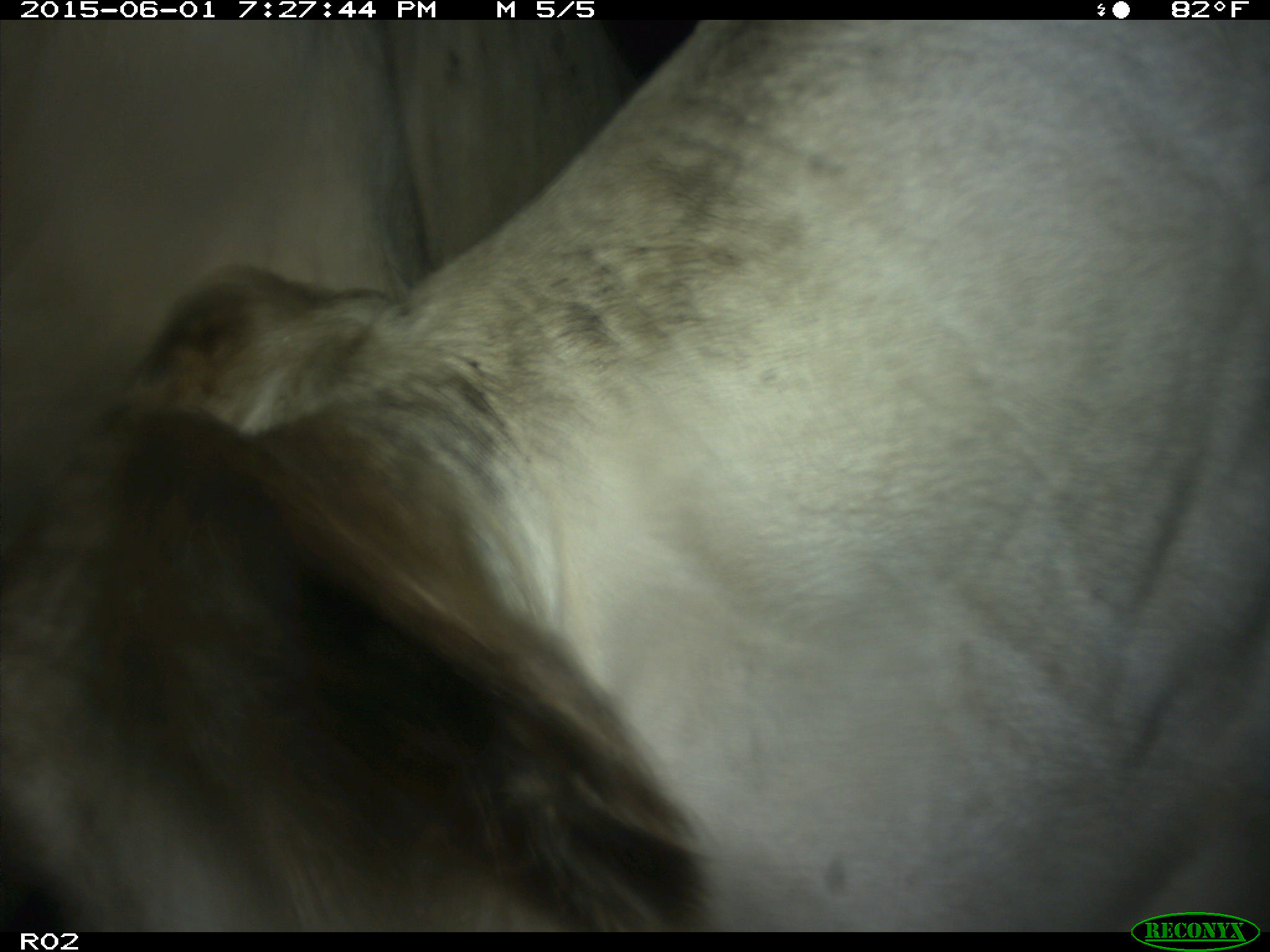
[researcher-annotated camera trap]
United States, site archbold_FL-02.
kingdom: Animalia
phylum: Chordata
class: Mammalia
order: Artiodactyla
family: Bovidae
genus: Bos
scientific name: Bos taurus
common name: domestic cow